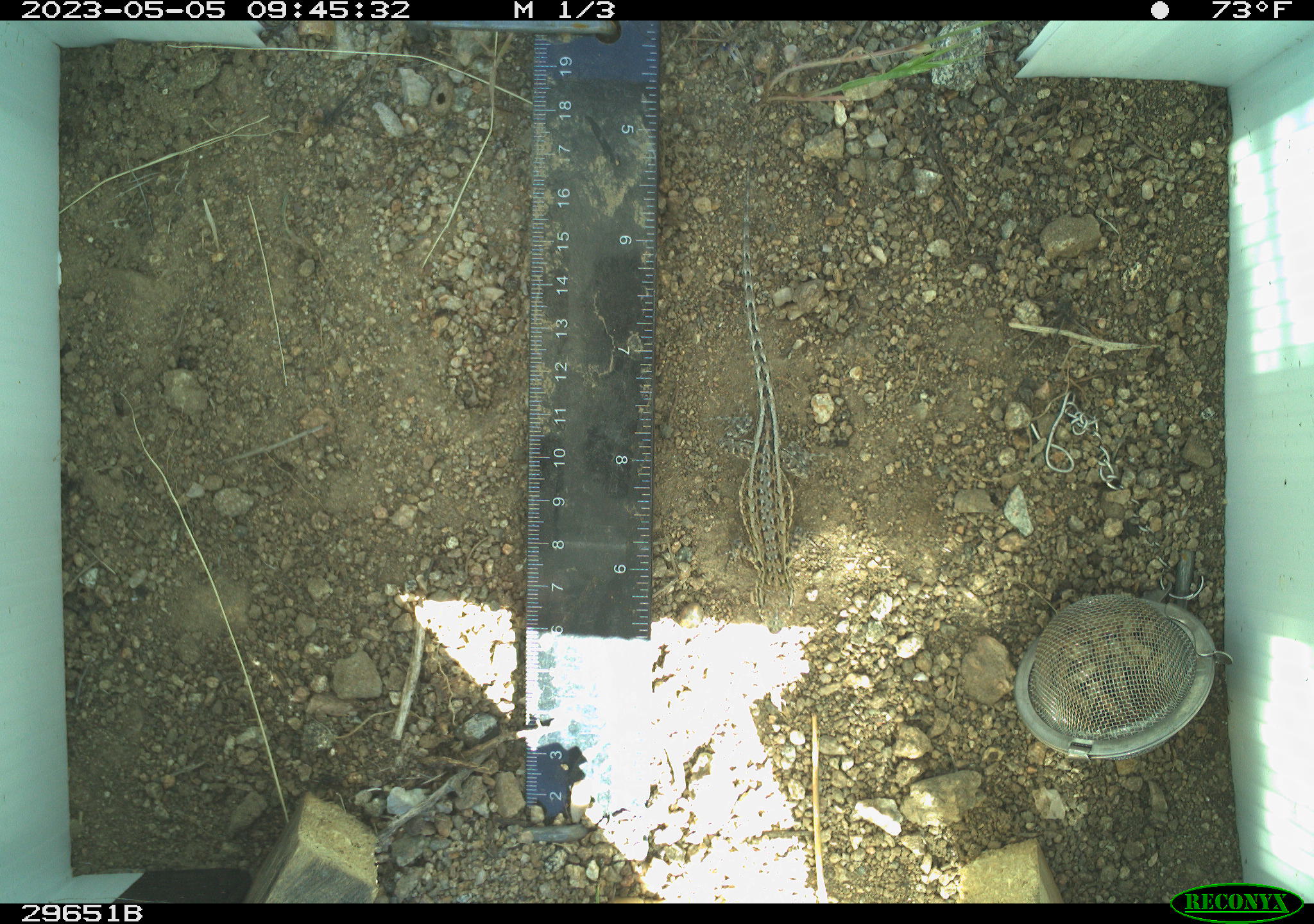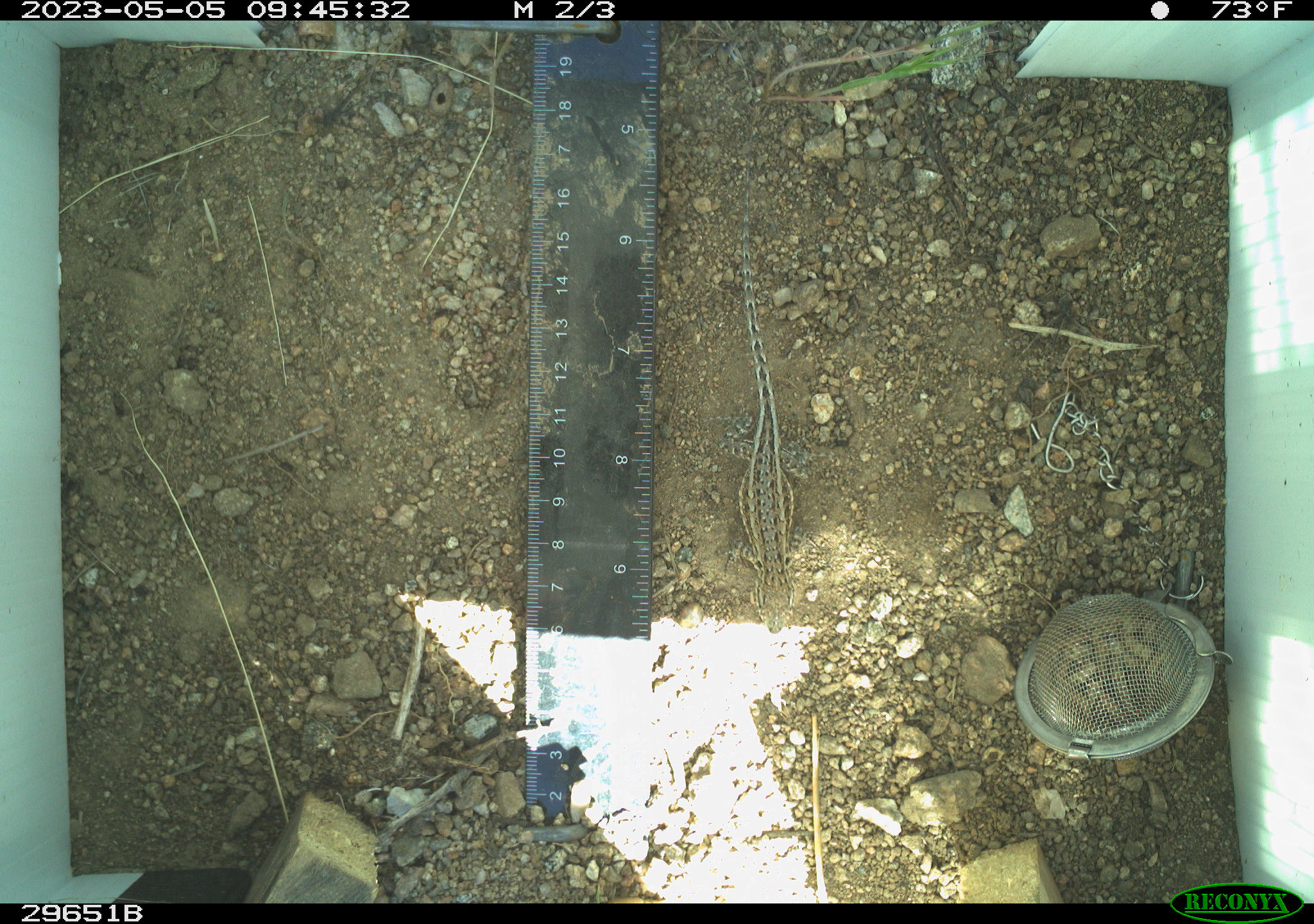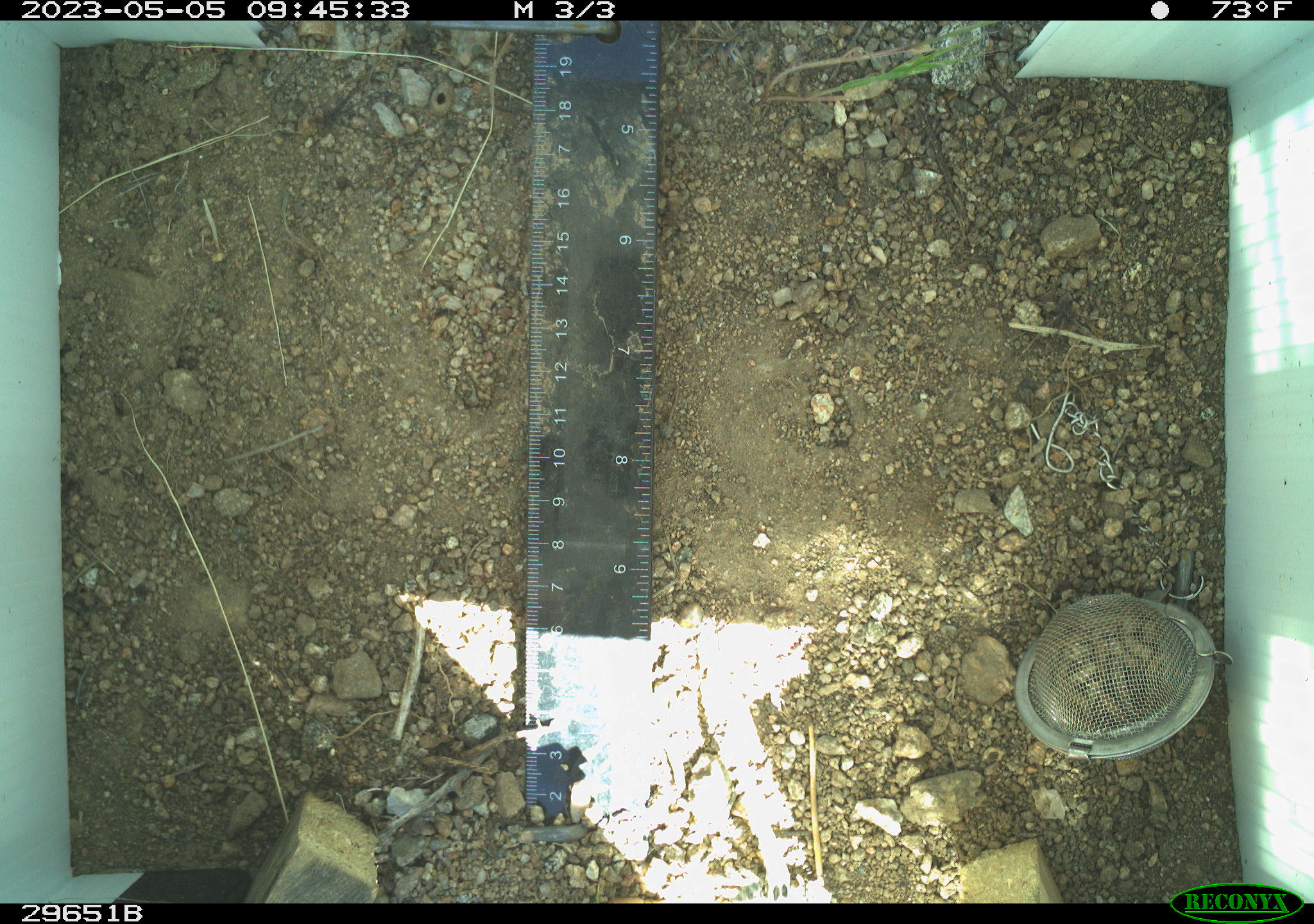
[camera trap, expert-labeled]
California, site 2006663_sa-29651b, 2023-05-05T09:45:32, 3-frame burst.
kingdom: Animalia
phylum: Chordata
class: Reptilia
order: Squamata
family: Phrynosomatidae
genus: Uta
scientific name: Uta stansburiana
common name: common side-blotched lizard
Common side-blotched lizard (Uta stansburiana).